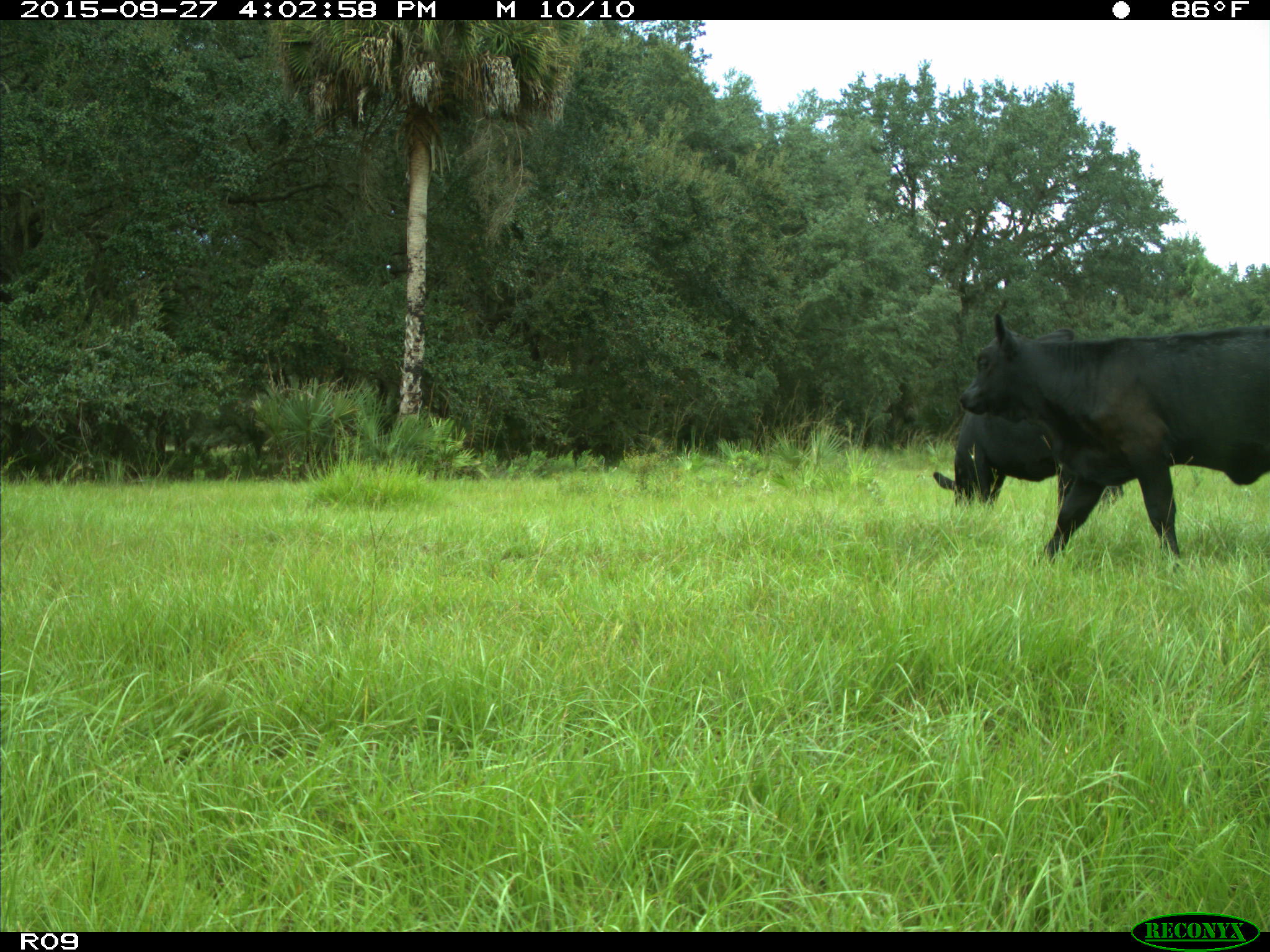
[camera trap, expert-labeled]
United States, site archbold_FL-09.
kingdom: Animalia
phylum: Chordata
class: Mammalia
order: Artiodactyla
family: Bovidae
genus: Bos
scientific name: Bos taurus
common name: domestic cow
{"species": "Bos taurus (domestic cow)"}